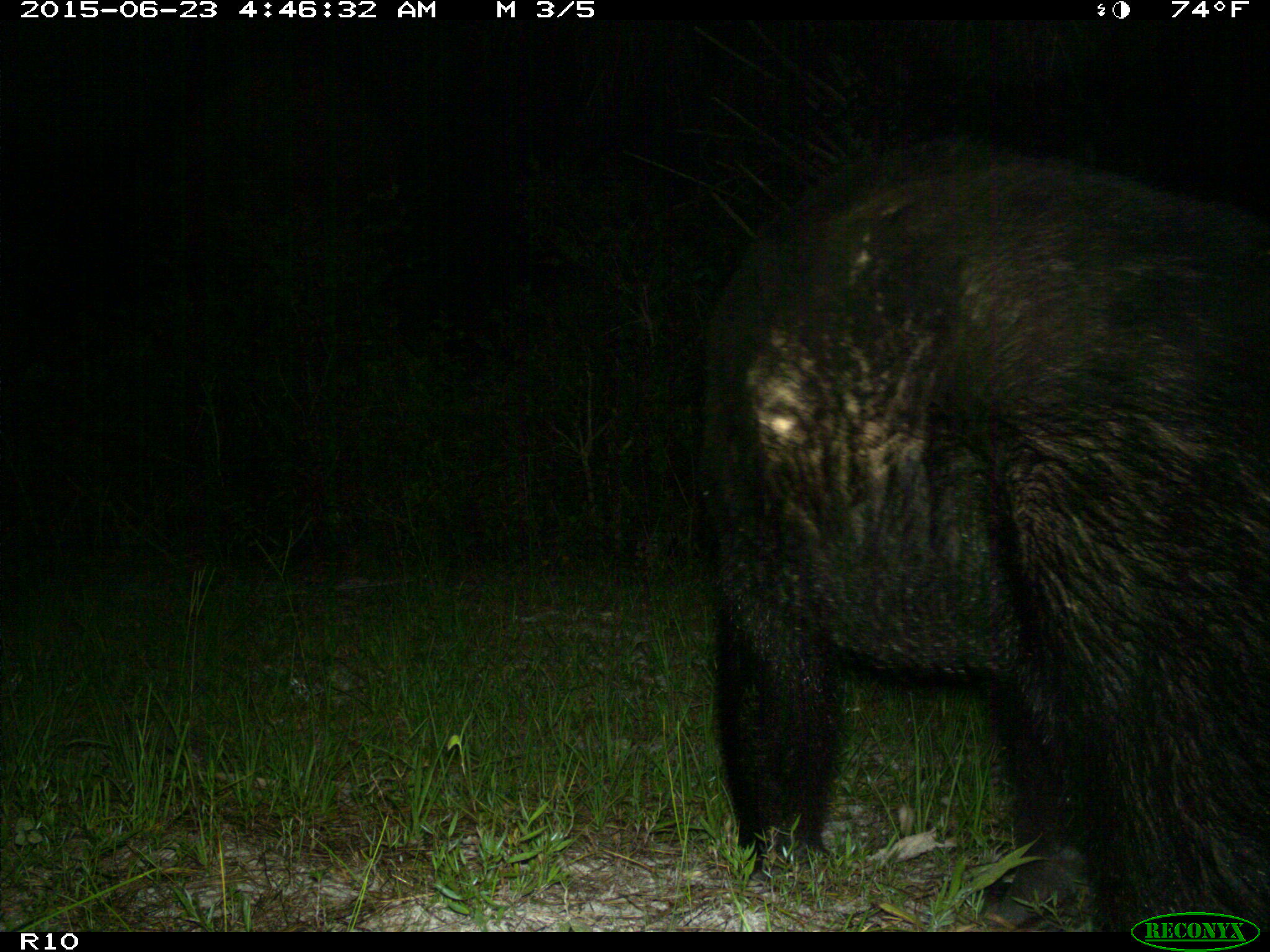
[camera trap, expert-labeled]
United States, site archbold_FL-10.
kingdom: Animalia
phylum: Chordata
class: Mammalia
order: Carnivora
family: Ursidae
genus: Ursus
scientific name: Ursus americanus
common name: american black bear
Ursus americanus (american black bear).